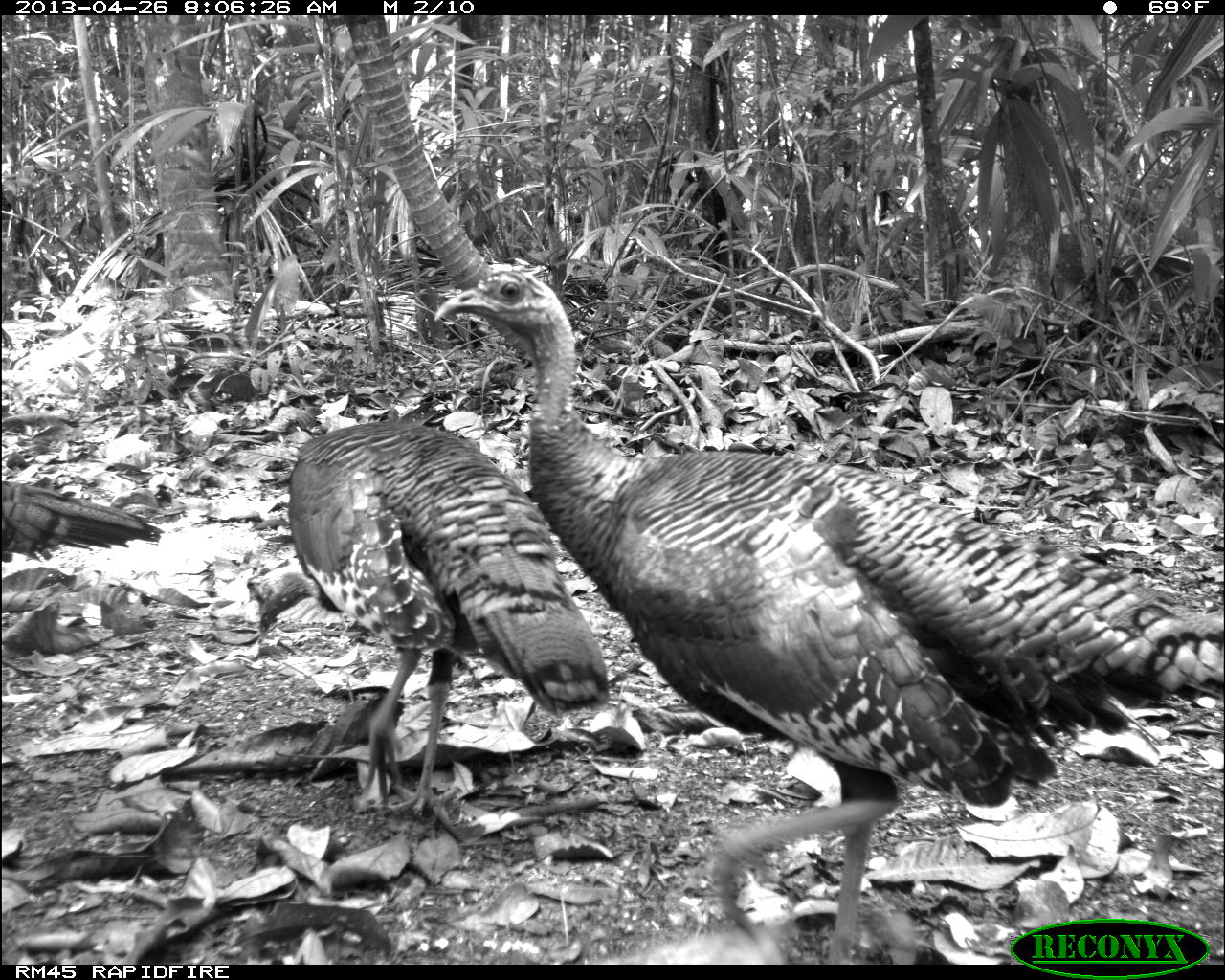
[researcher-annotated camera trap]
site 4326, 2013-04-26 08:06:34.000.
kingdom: Animalia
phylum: Chordata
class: Aves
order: Galliformes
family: Phasianidae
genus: Meleagris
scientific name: Meleagris ocellata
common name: ocellated turkey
Meleagris ocellata (ocellated turkey), count 4.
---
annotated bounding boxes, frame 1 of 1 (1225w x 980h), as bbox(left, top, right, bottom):
meleagris ocellata: bbox(430, 254, 1225, 955); bbox(249, 417, 607, 840); bbox(0, 476, 166, 575)